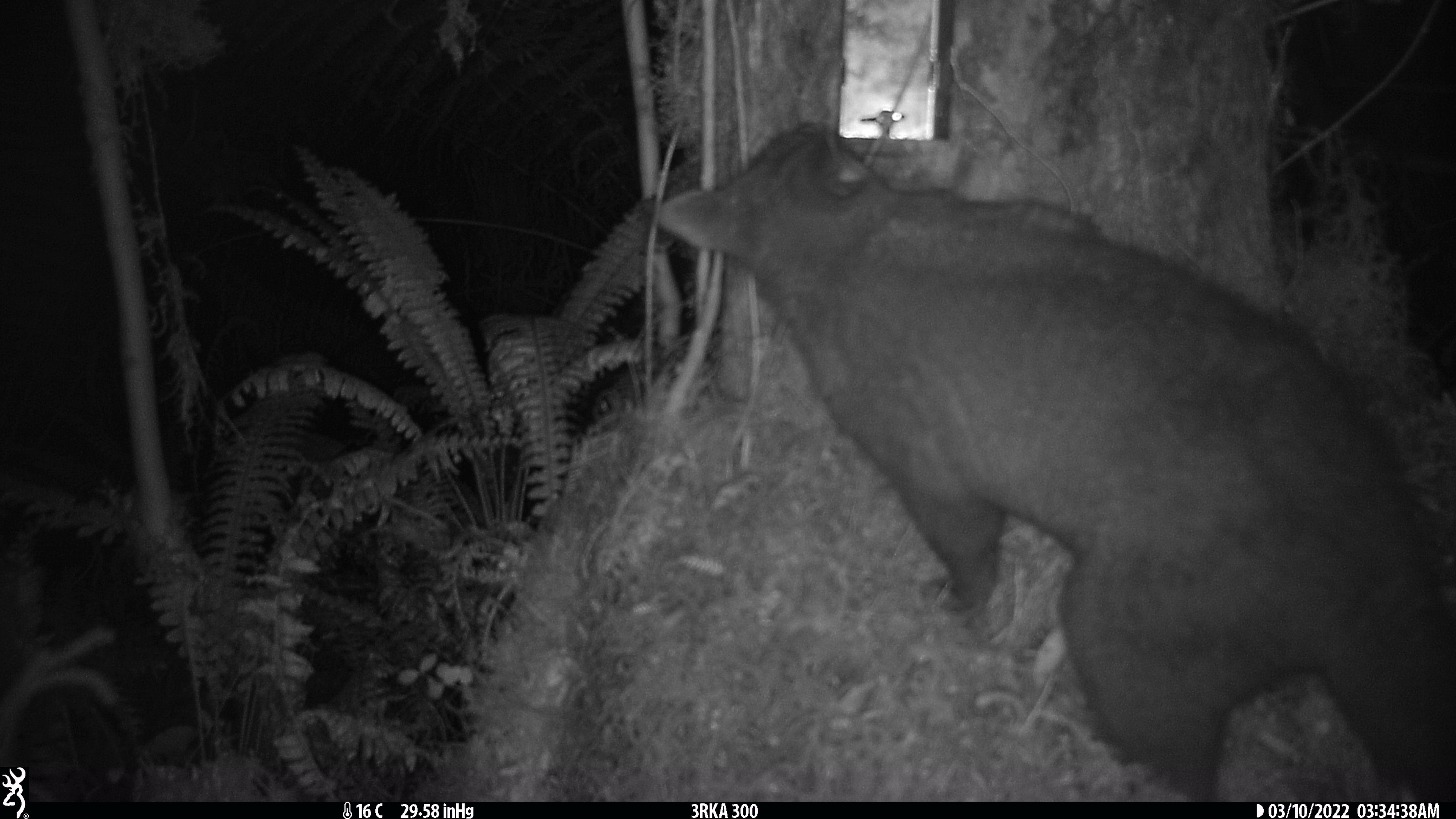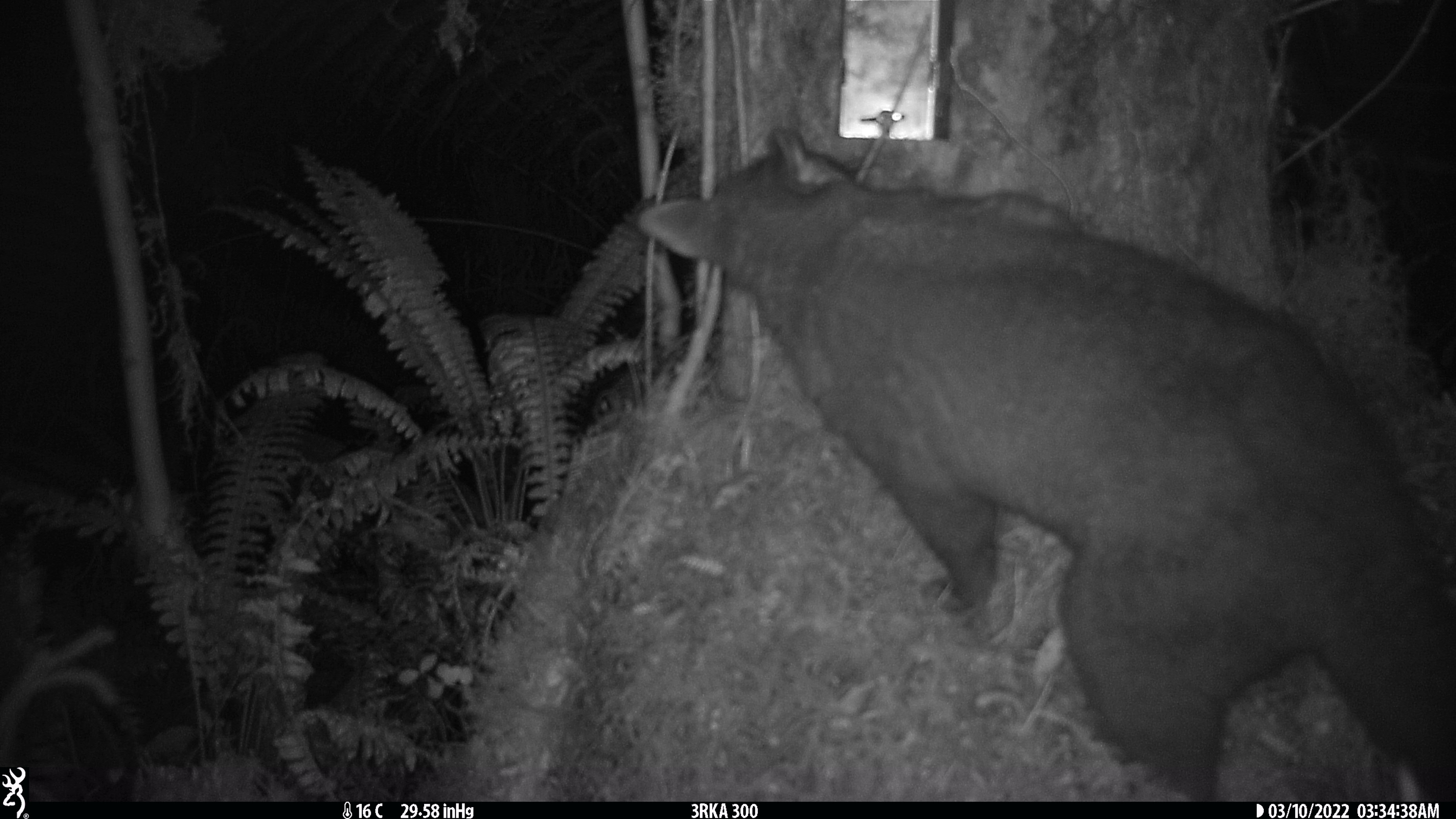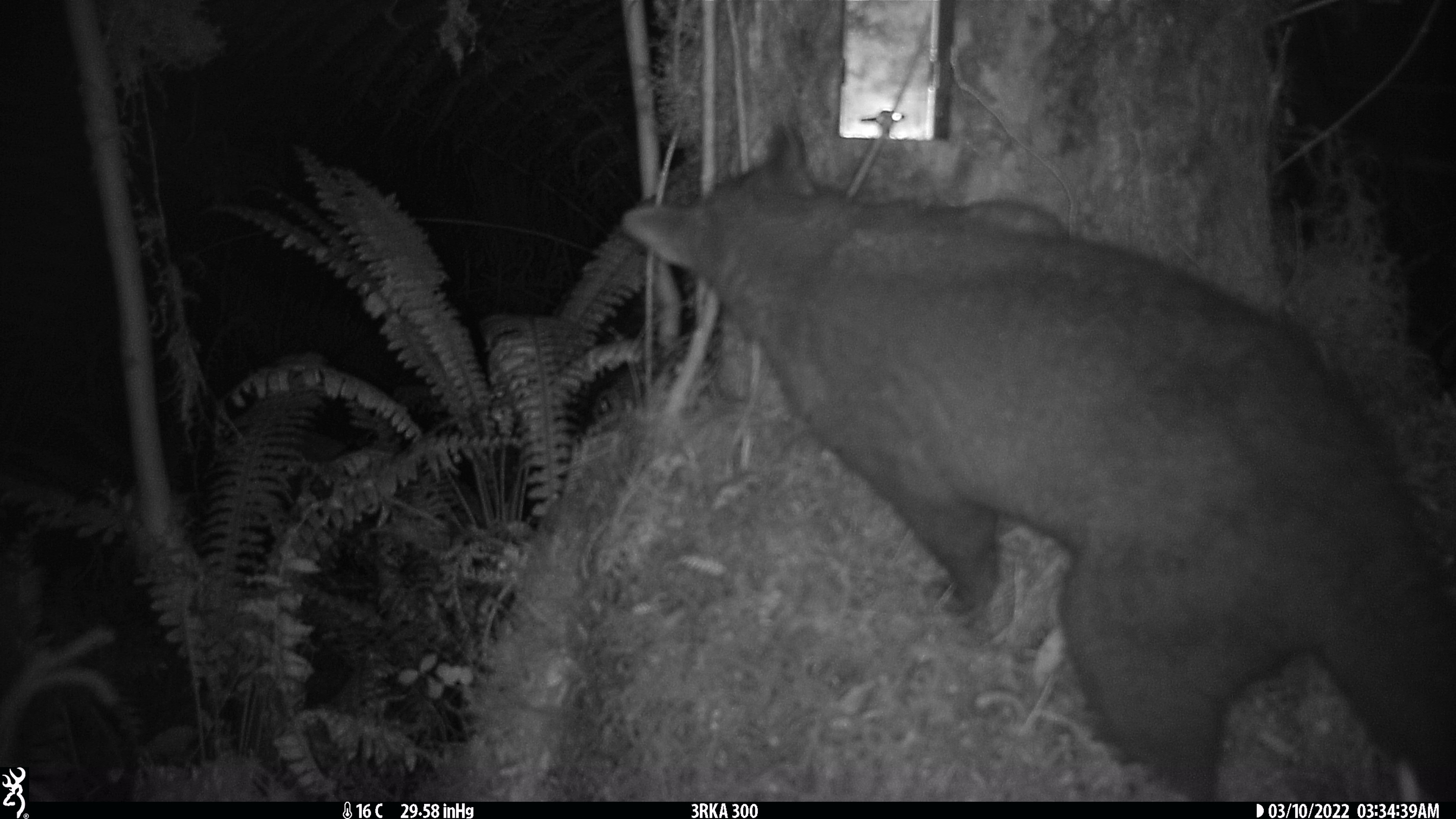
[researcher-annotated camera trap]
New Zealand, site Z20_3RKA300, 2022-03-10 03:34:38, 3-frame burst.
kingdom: Animalia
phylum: Chordata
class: Mammalia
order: Diprotodontia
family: Phalangeridae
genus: Trichosurus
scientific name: Trichosurus vulpecula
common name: common brushtail possum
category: possum